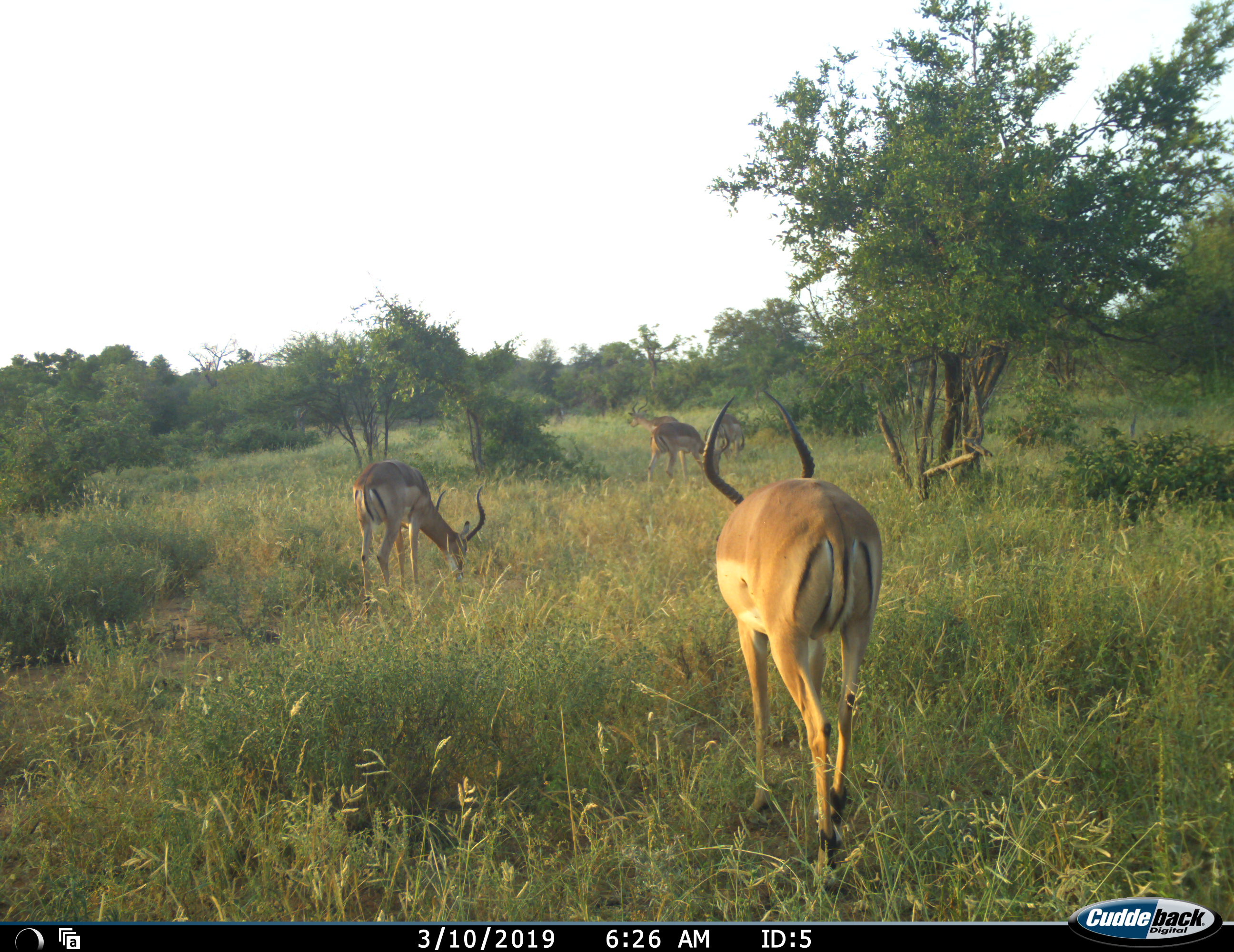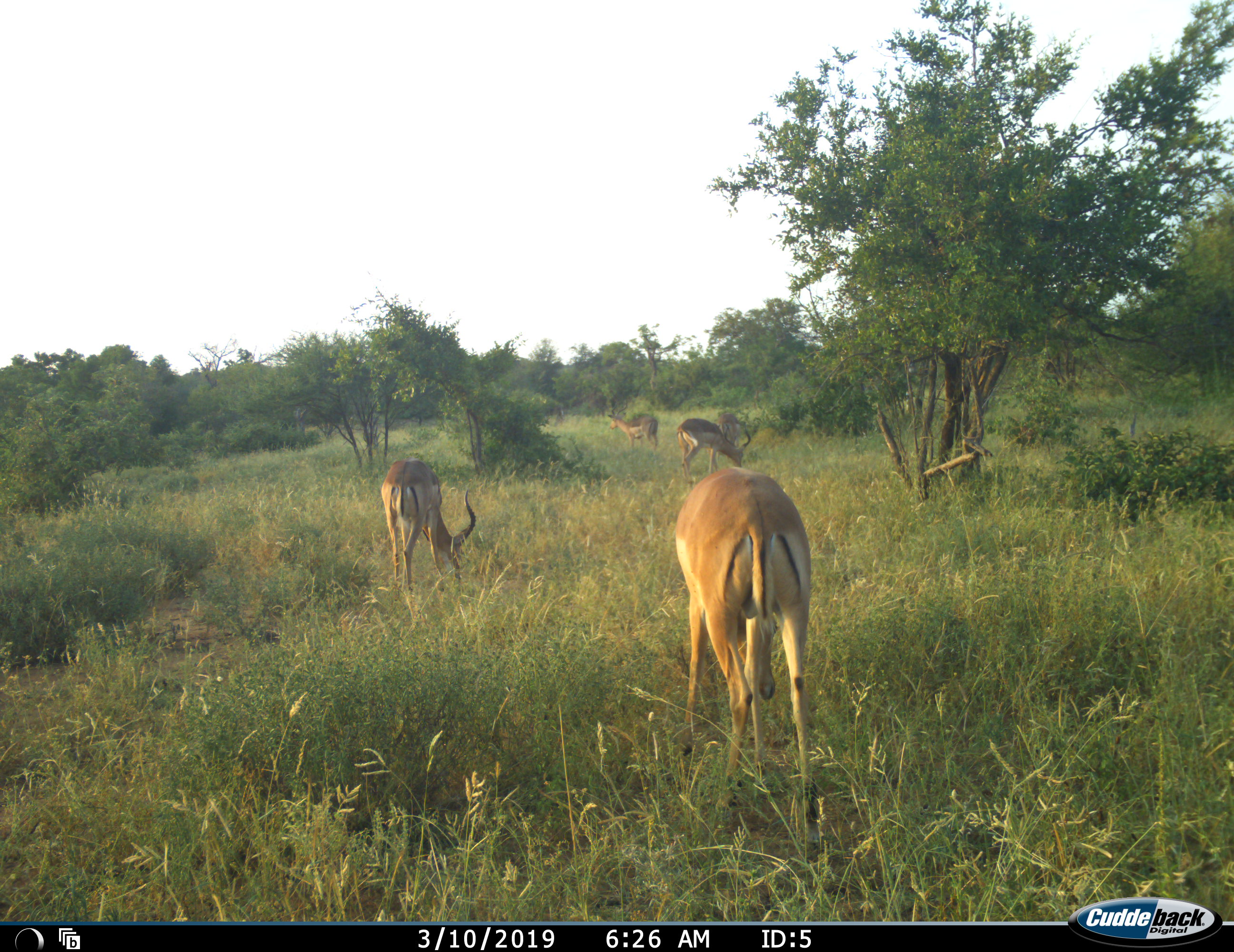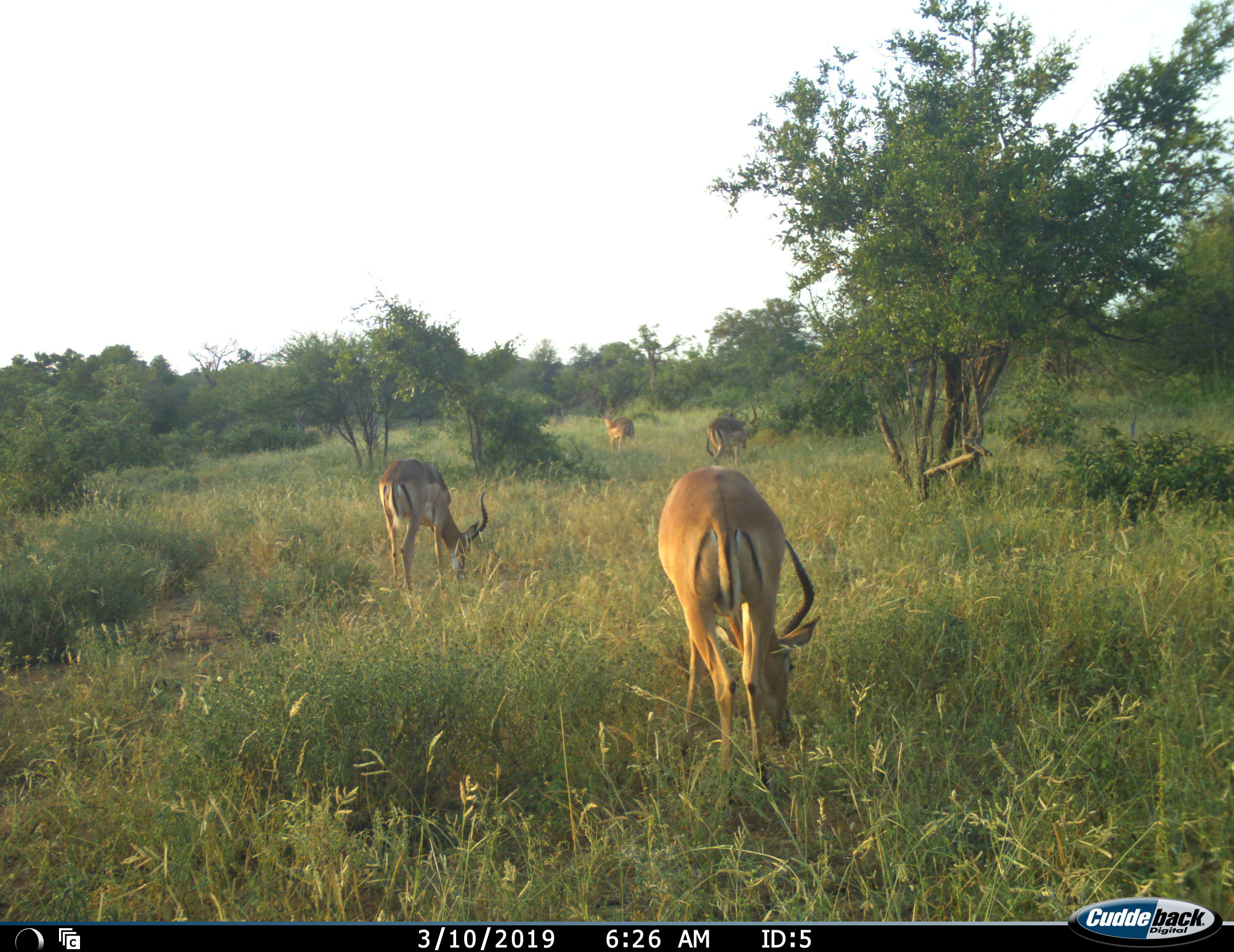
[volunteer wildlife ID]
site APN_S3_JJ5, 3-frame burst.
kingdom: Animalia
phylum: Chordata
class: Mammalia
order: Artiodactyla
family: Bovidae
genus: Aepyceros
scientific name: Aepyceros melampus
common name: impala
Impala (Aepyceros melampus), count 5. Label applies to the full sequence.